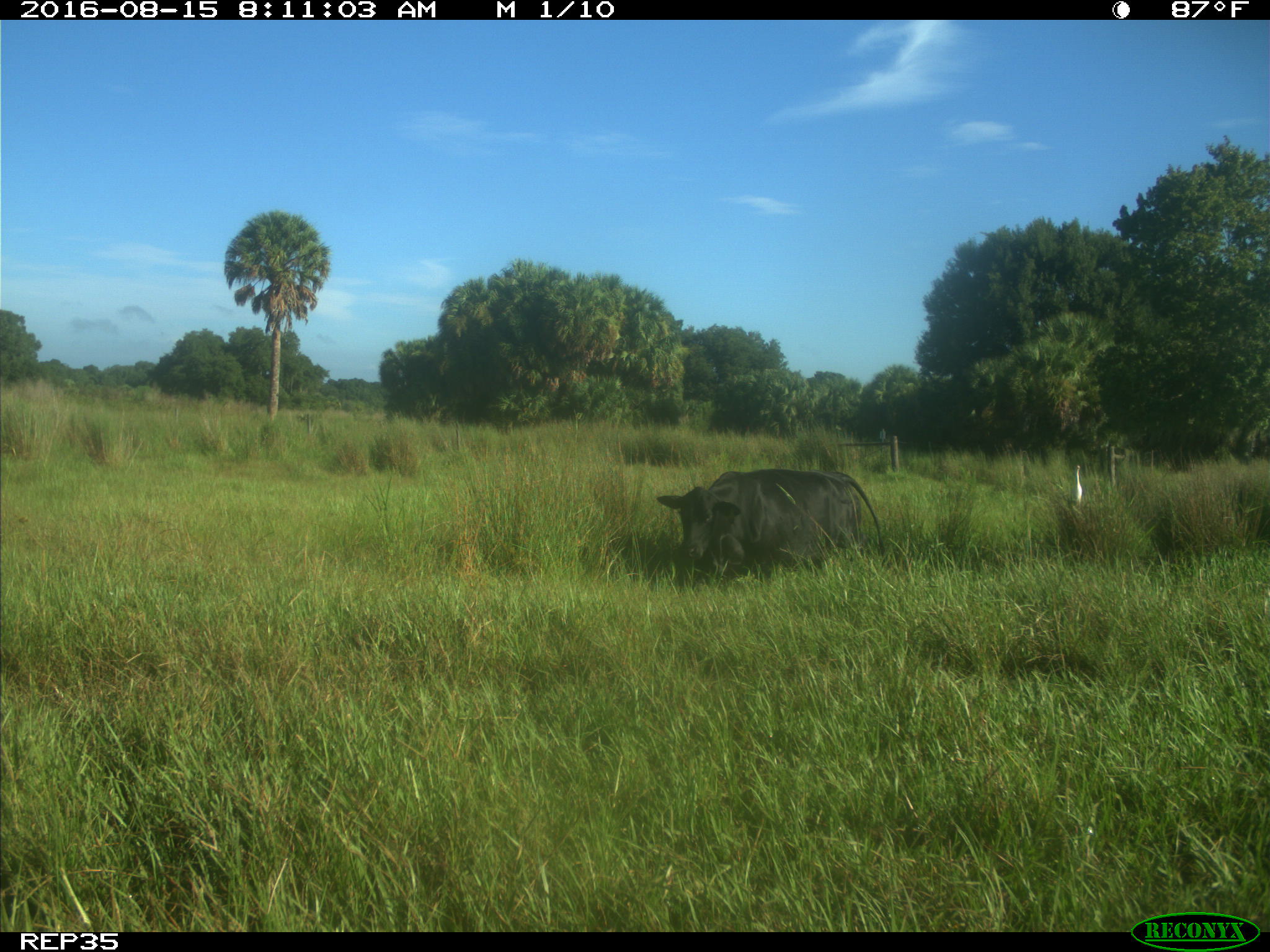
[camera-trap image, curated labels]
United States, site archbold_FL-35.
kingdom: Animalia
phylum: Chordata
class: Mammalia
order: Artiodactyla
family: Bovidae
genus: Bos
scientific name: Bos taurus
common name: domestic cow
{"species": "Bos taurus (domestic cow)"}